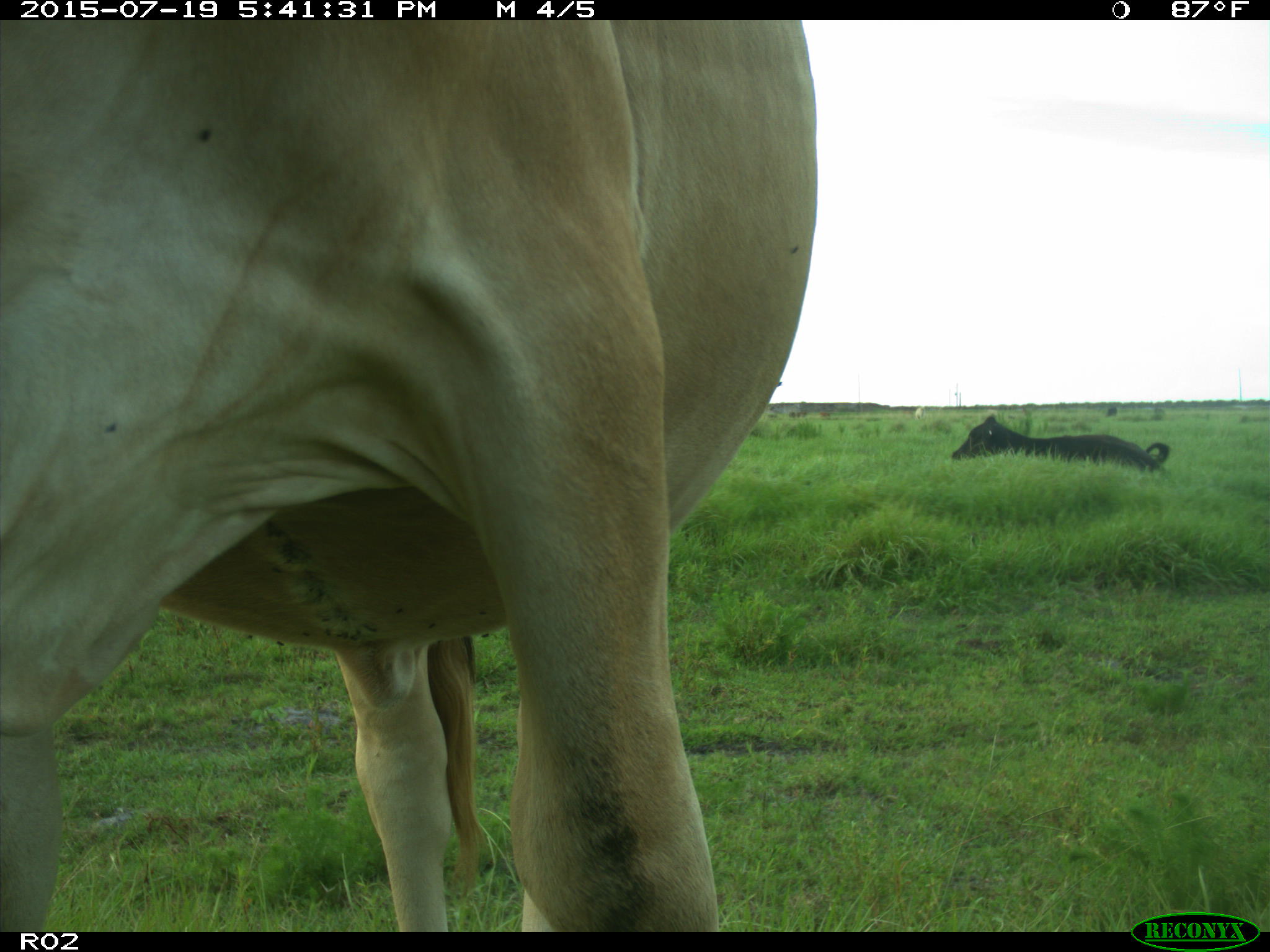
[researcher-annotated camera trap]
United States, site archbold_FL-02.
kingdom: Animalia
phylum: Chordata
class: Mammalia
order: Artiodactyla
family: Bovidae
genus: Bos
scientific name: Bos taurus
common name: domestic cow